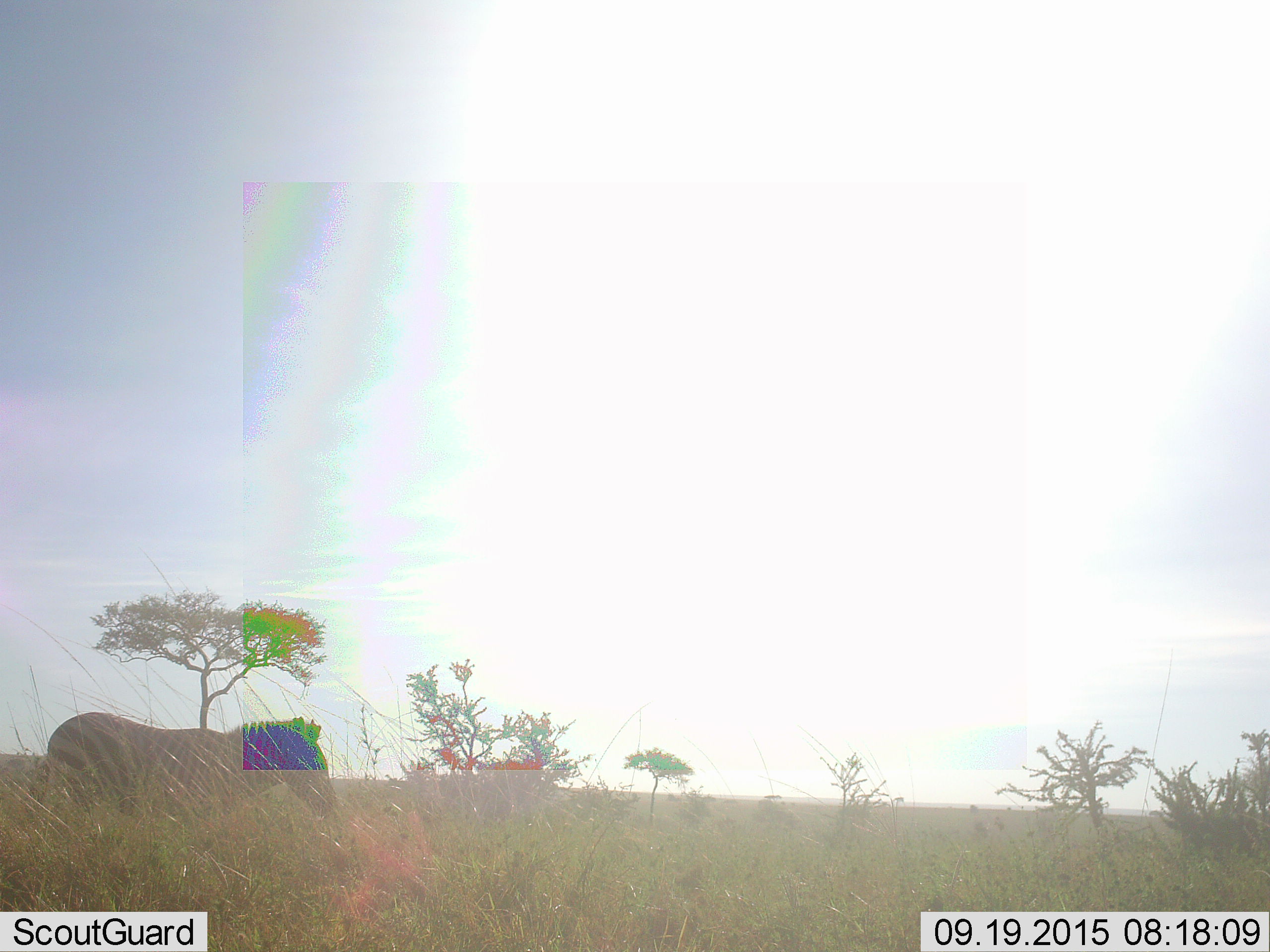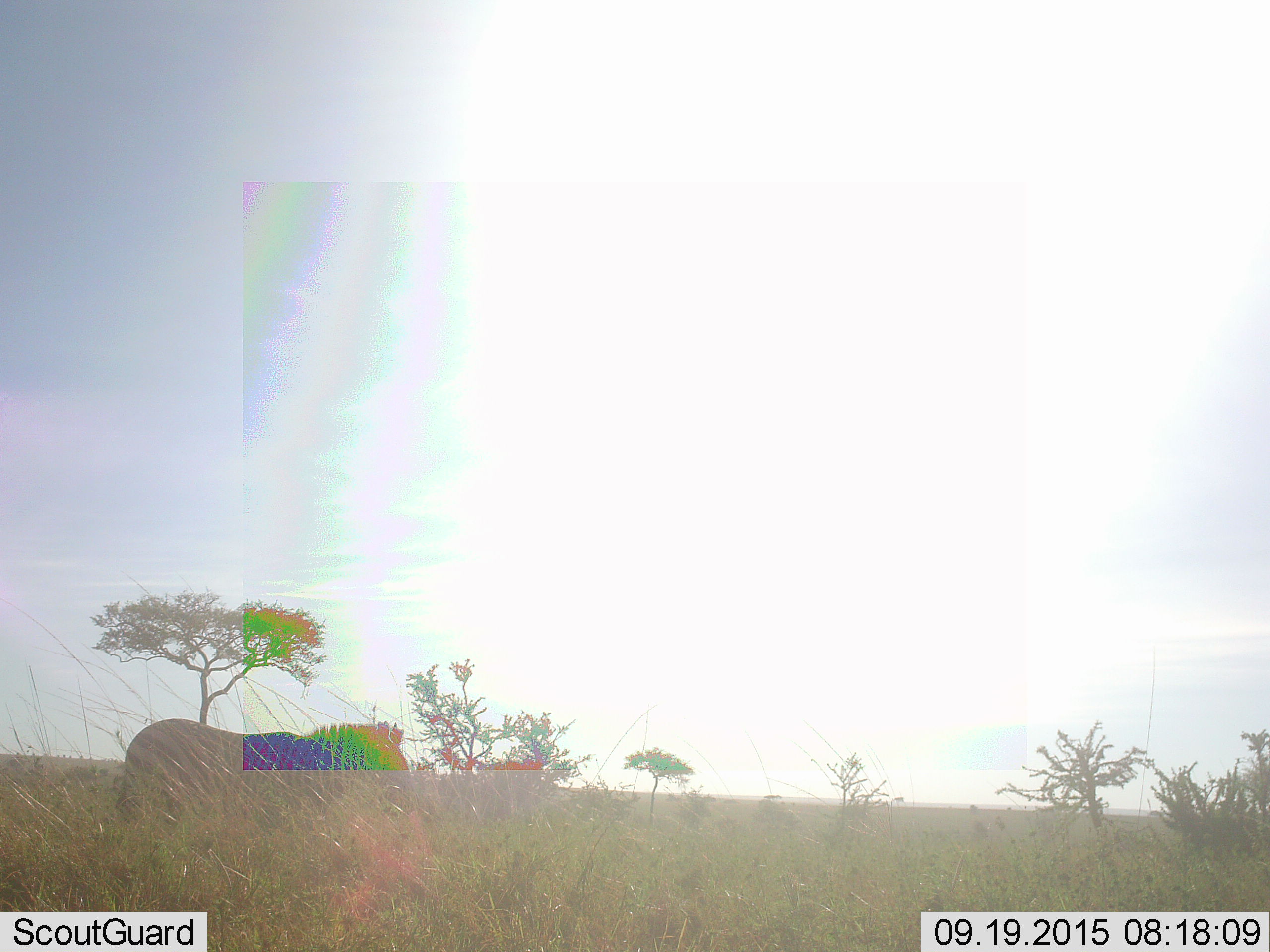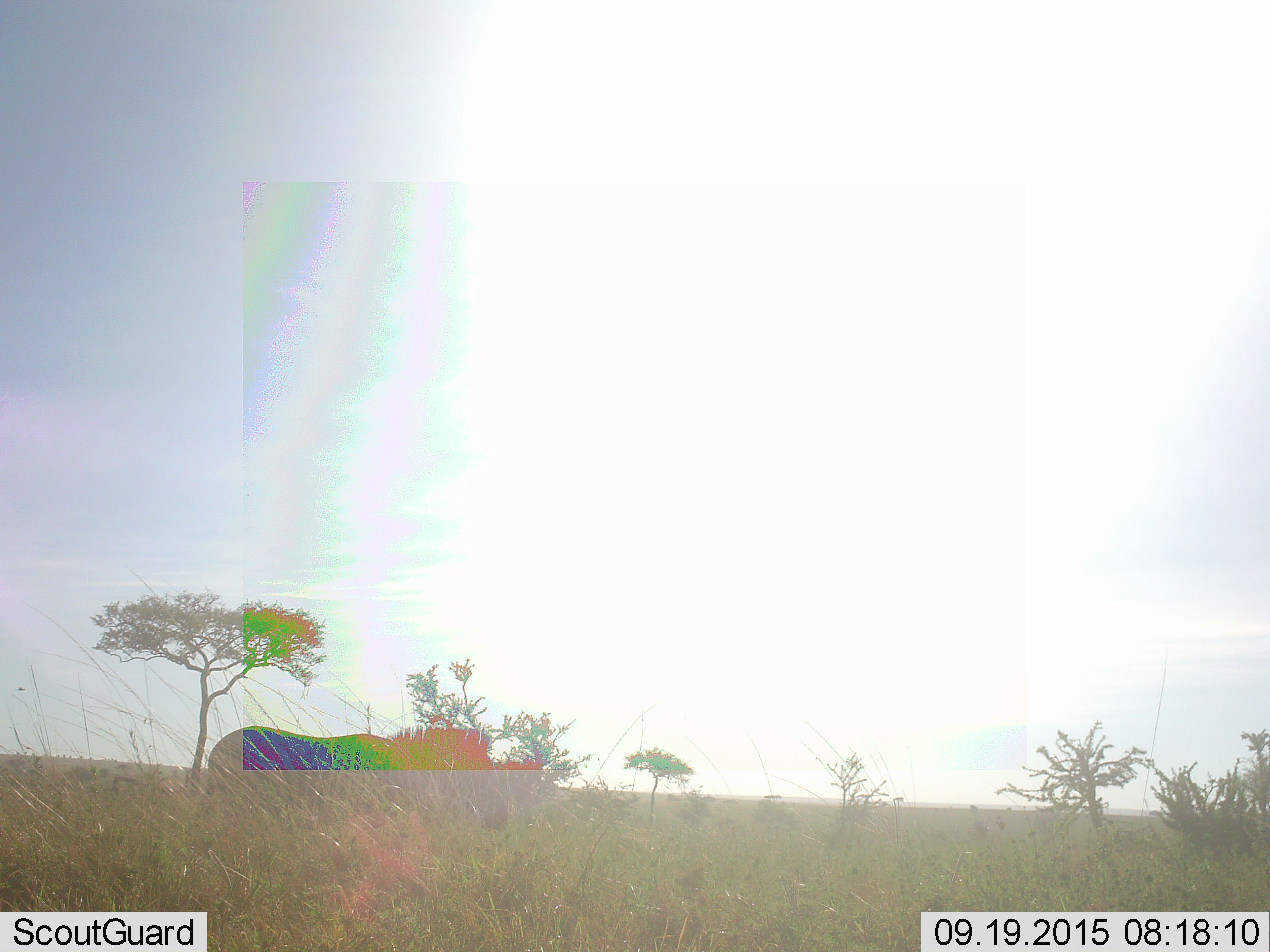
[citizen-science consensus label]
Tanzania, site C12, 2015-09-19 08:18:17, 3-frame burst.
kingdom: Animalia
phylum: Chordata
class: Mammalia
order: Perissodactyla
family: Equidae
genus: Equus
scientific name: Equus quagga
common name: plains zebra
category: zebra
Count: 1.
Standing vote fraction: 12%.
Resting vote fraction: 0%.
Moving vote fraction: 88%.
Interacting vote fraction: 0%.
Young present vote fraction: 0%.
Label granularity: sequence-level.